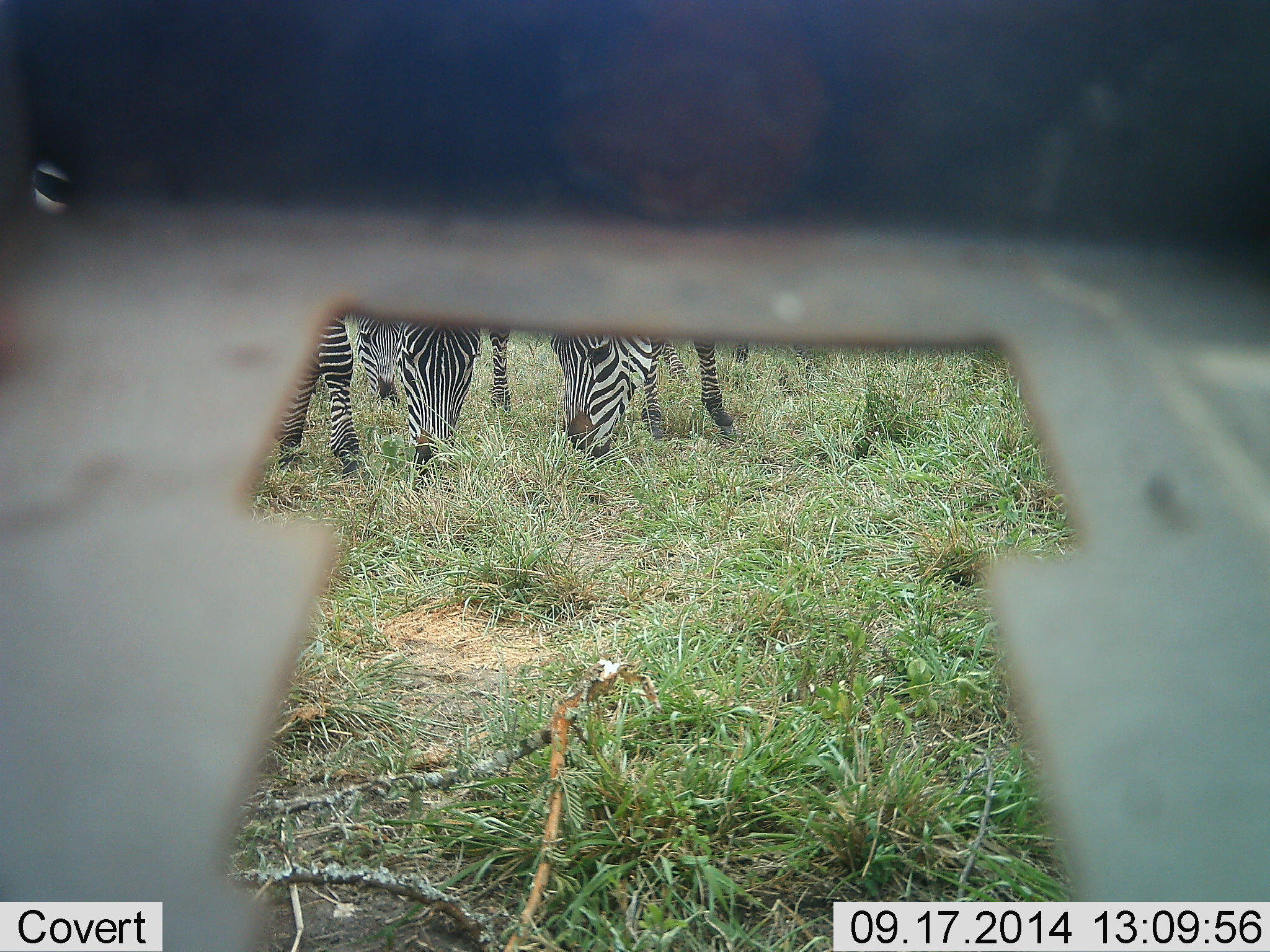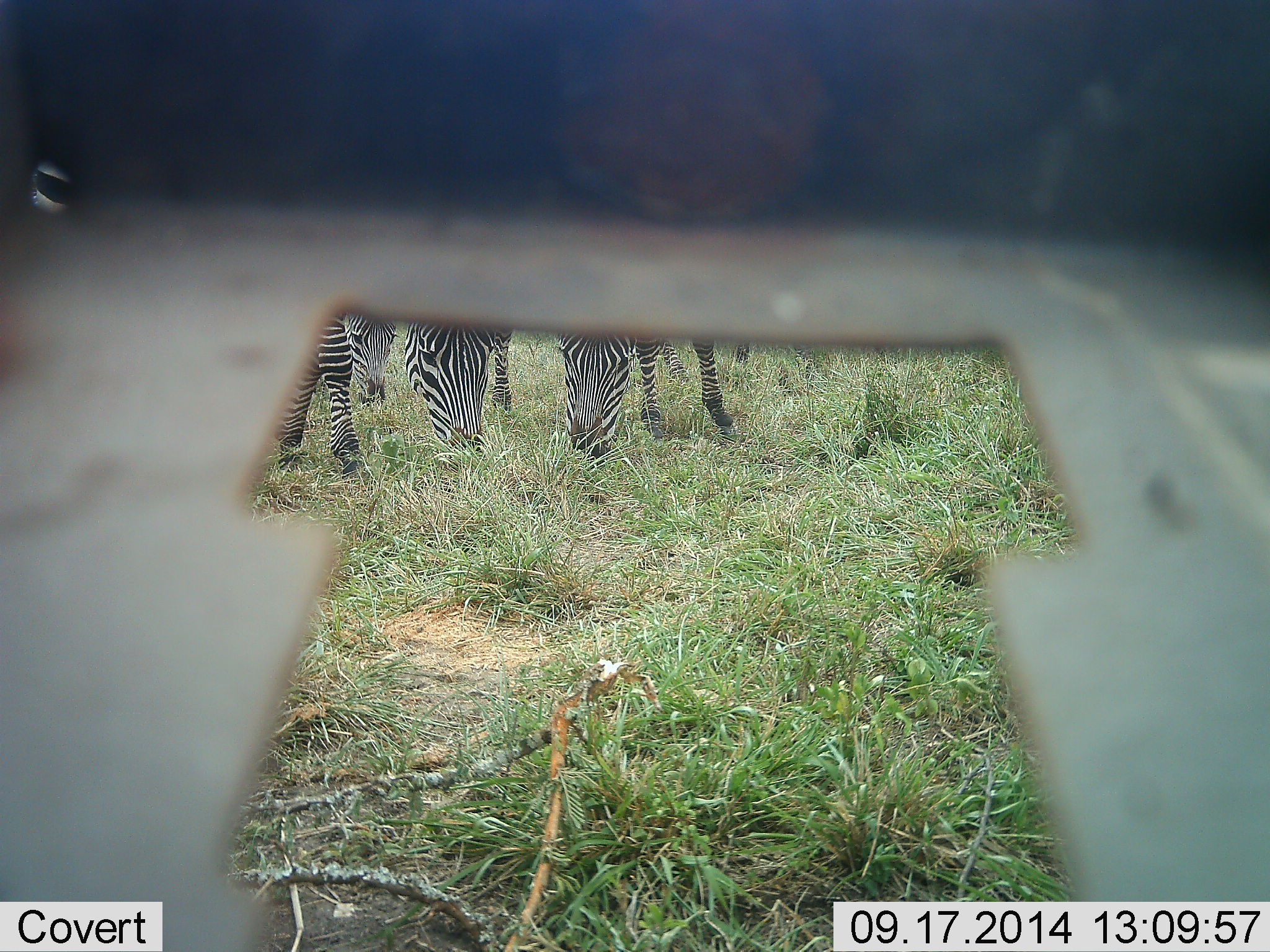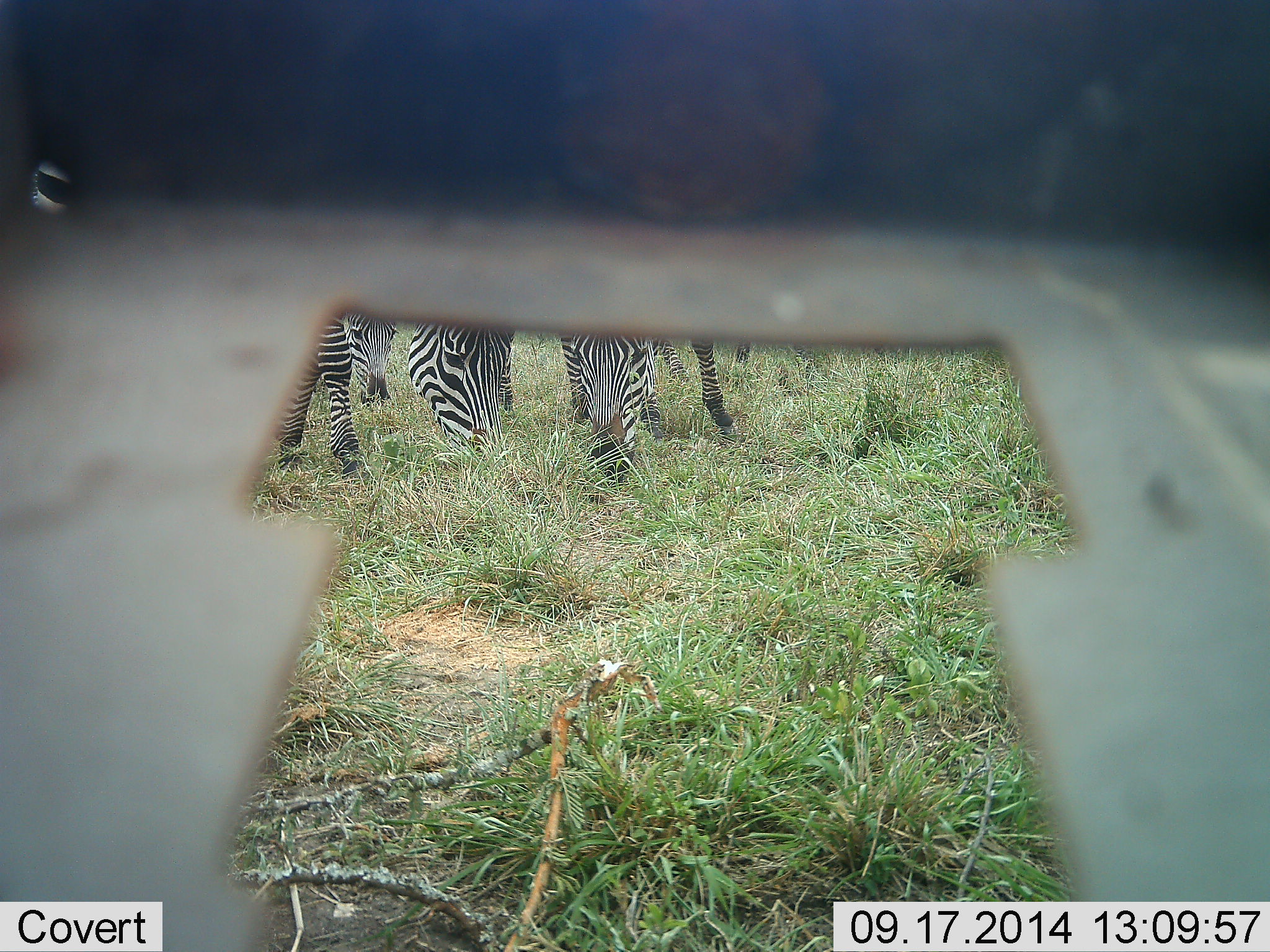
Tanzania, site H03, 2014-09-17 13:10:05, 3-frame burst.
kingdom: Animalia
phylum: Chordata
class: Mammalia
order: Perissodactyla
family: Equidae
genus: Equus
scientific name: Equus quagga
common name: plains zebra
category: zebra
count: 3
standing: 10%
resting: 0%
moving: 0%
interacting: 0%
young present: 10%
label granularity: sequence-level